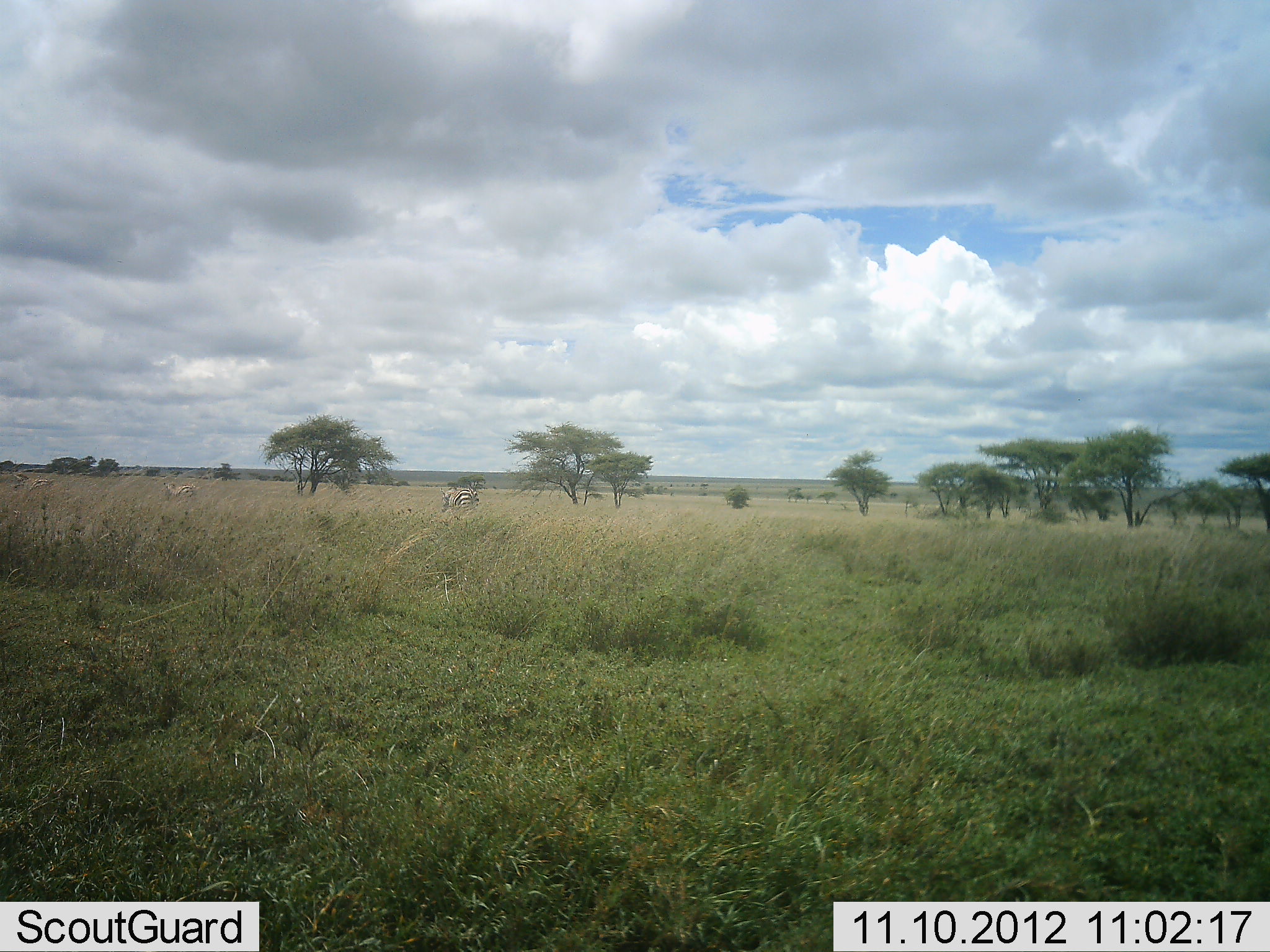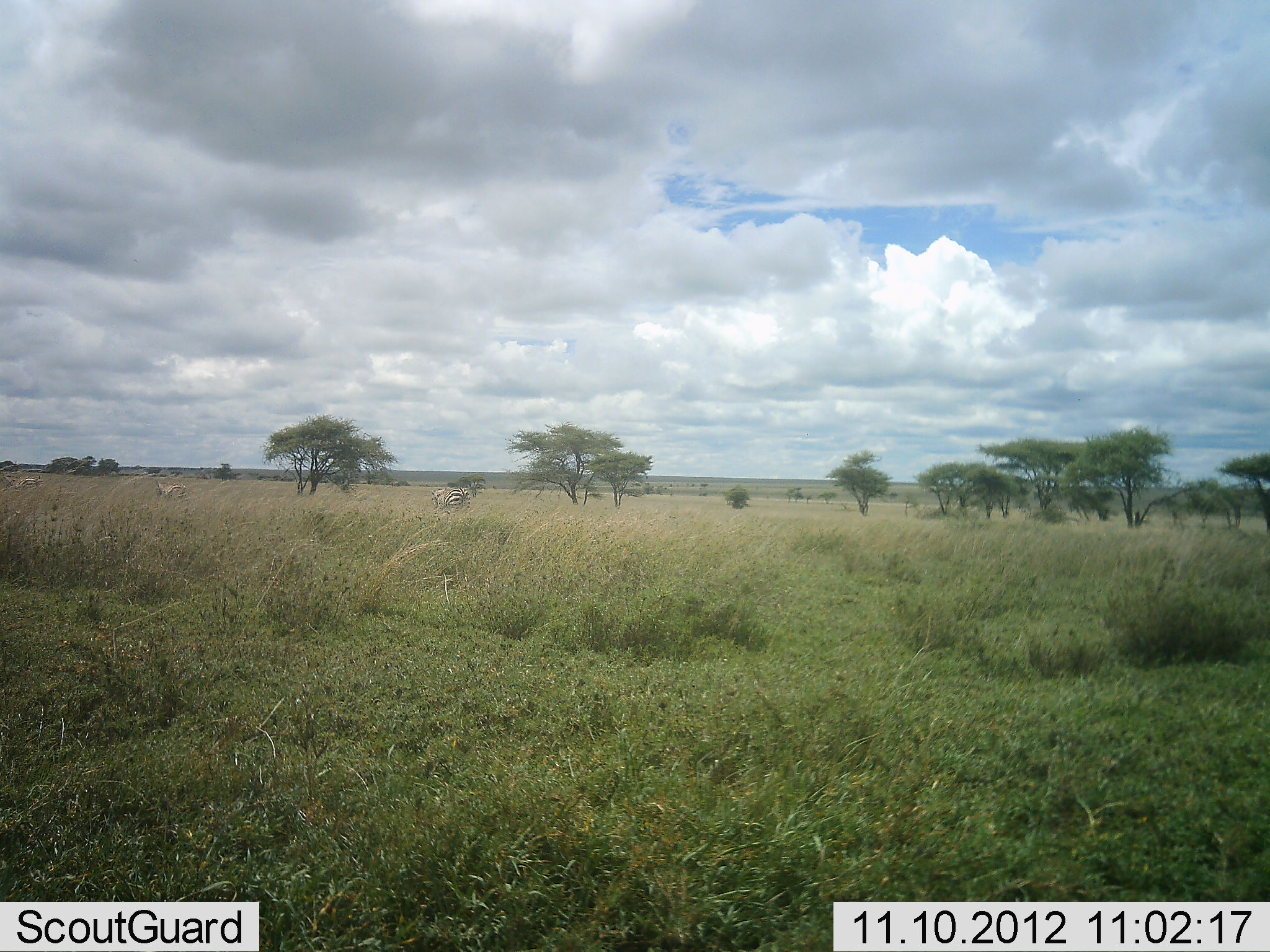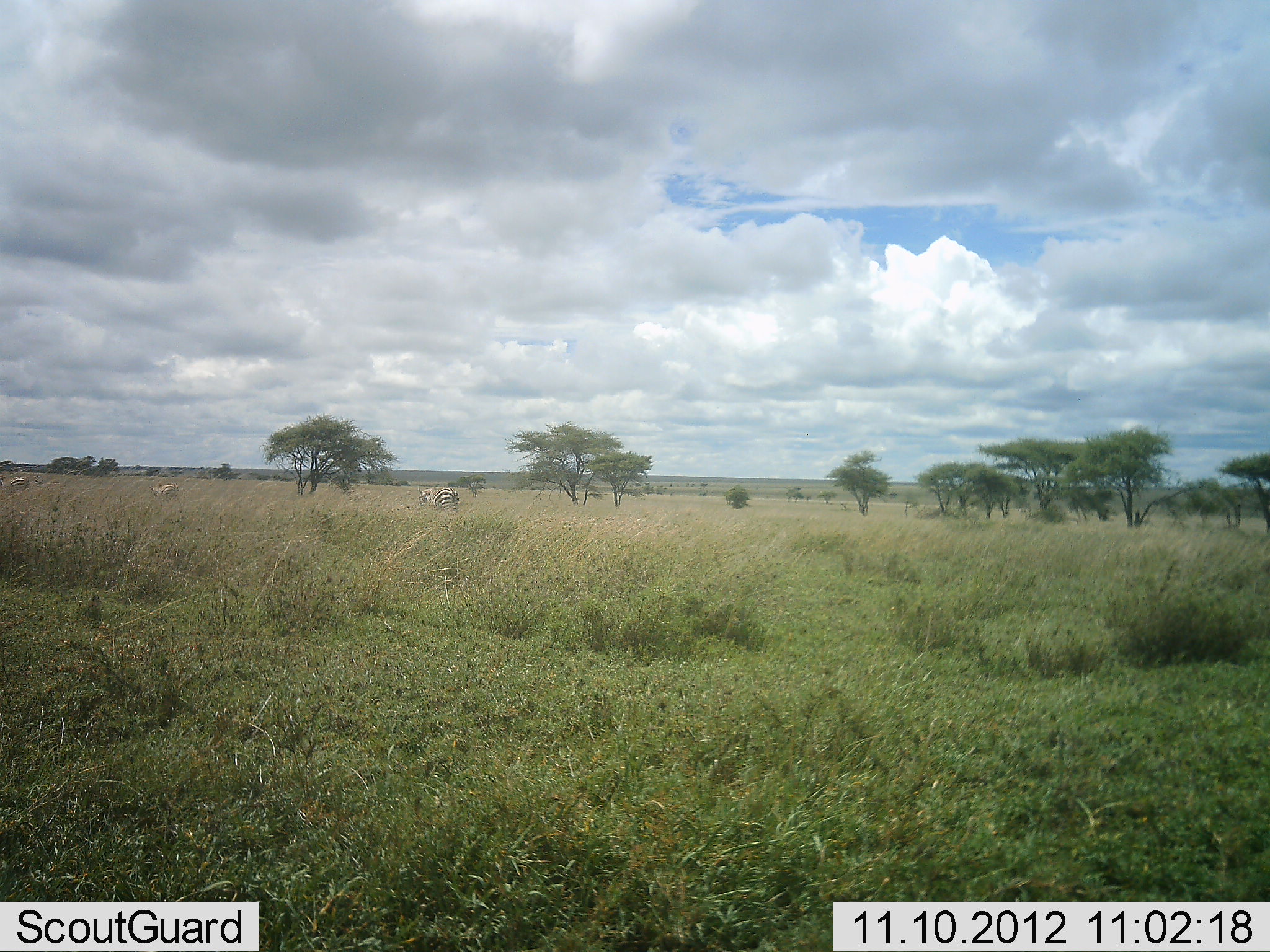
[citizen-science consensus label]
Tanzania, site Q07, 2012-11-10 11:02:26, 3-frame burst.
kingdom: Animalia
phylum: Chordata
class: Mammalia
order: Perissodactyla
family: Equidae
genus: Equus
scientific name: Equus quagga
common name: plains zebra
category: zebra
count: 3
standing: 0%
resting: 0%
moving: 92%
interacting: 0%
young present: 0%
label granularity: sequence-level